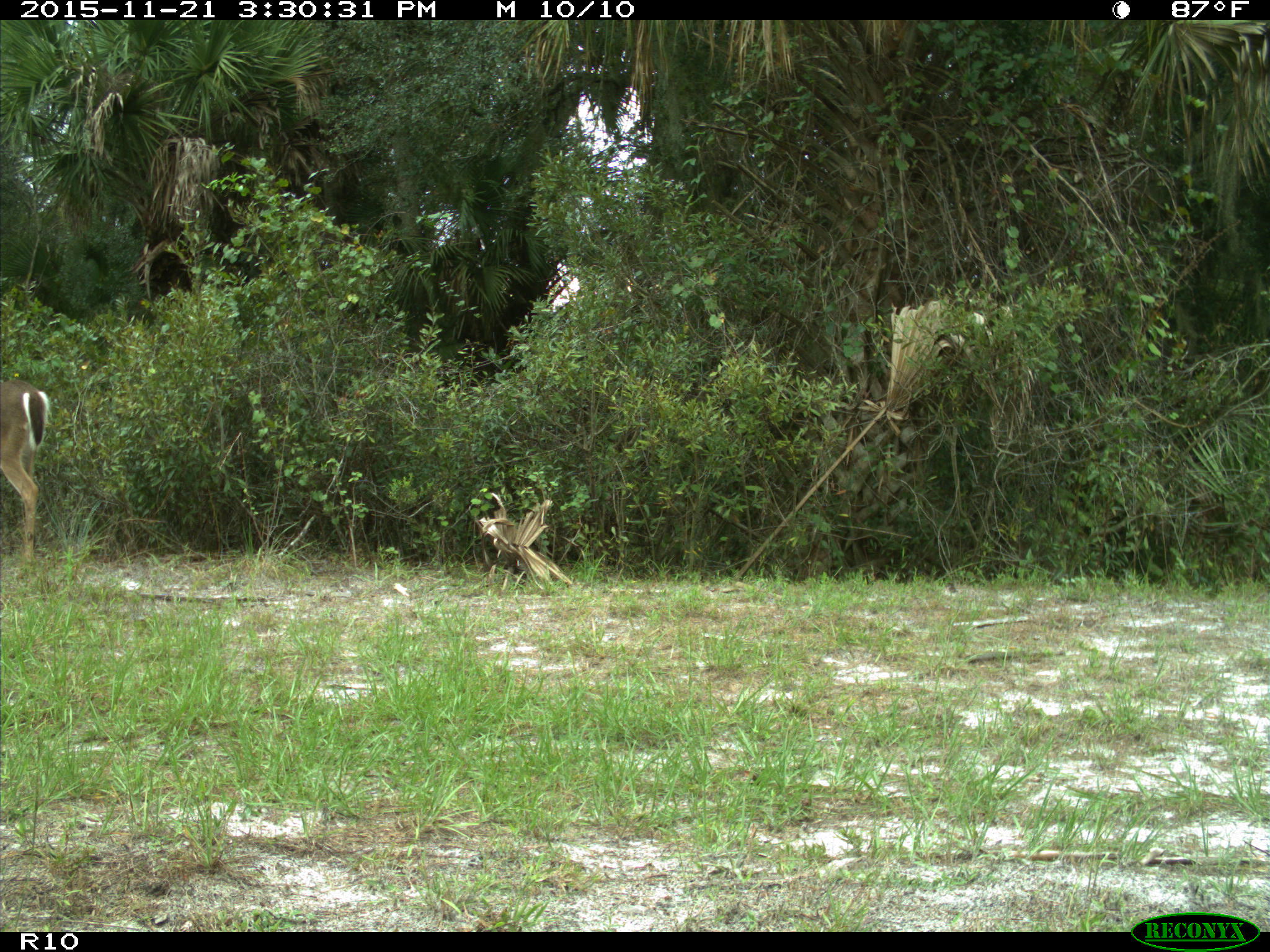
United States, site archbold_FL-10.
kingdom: Animalia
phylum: Chordata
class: Mammalia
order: Artiodactyla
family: Cervidae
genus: Odocoileus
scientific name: Odocoileus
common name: deer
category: unidentified deer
Unidentified deer (deer) (Odocoileus).